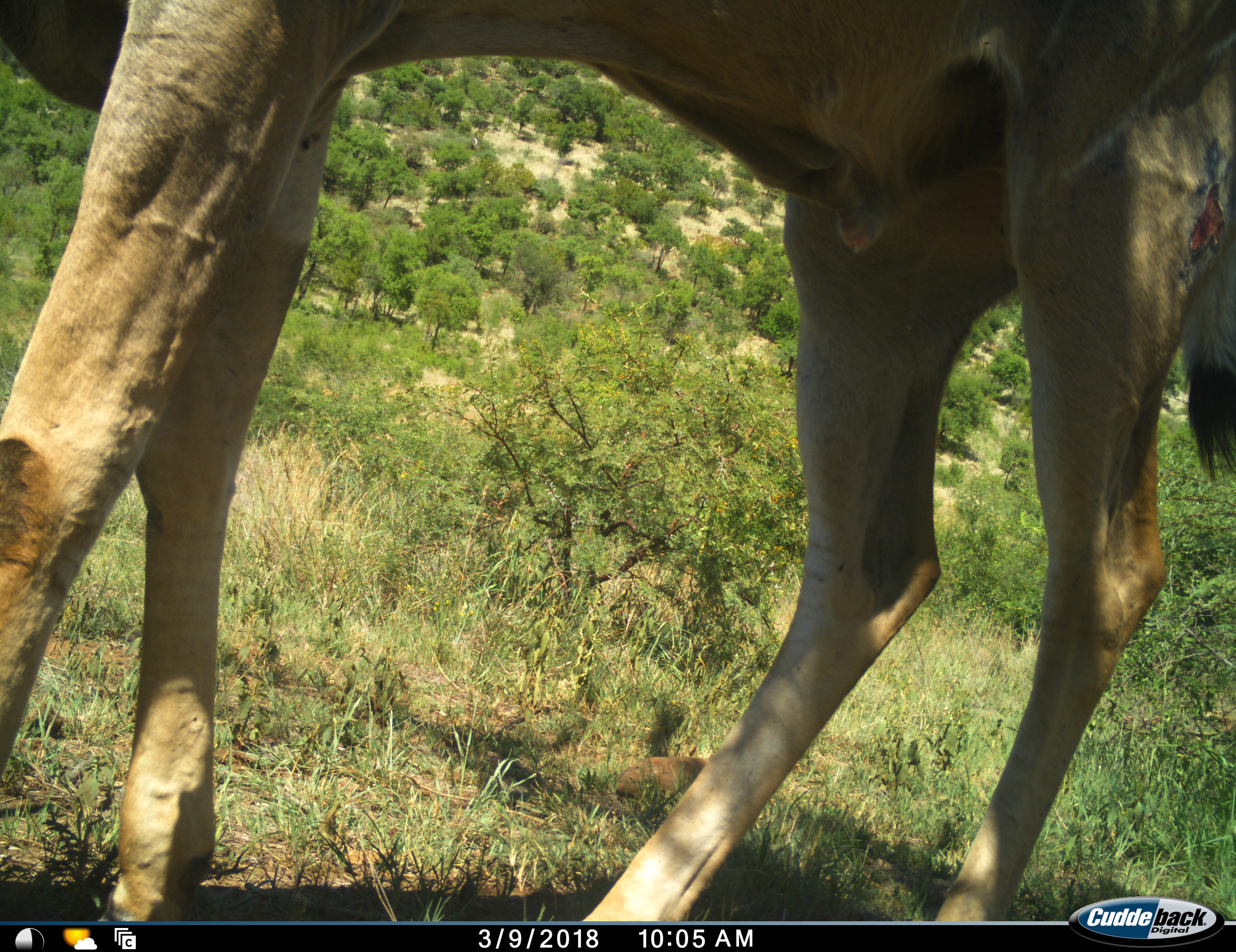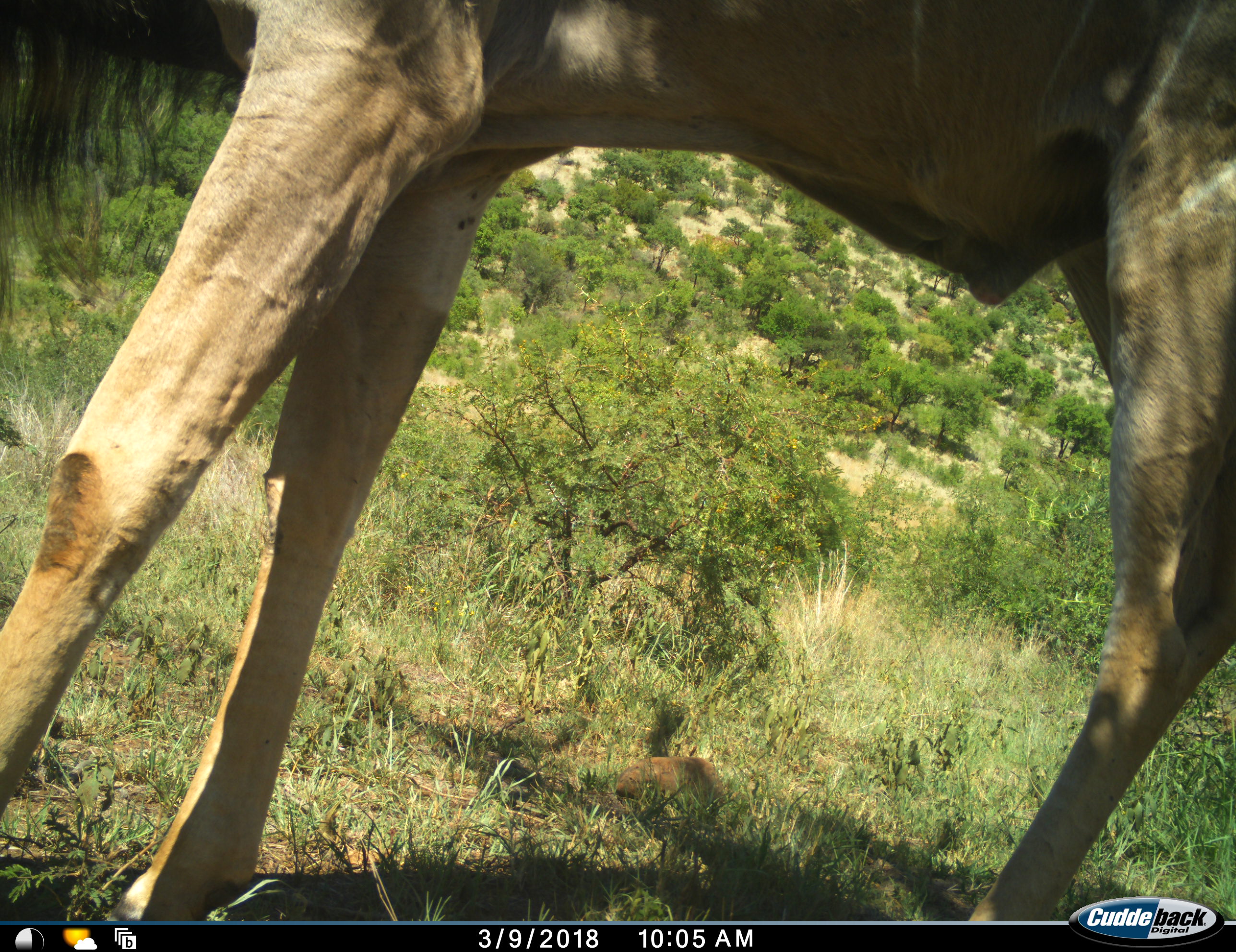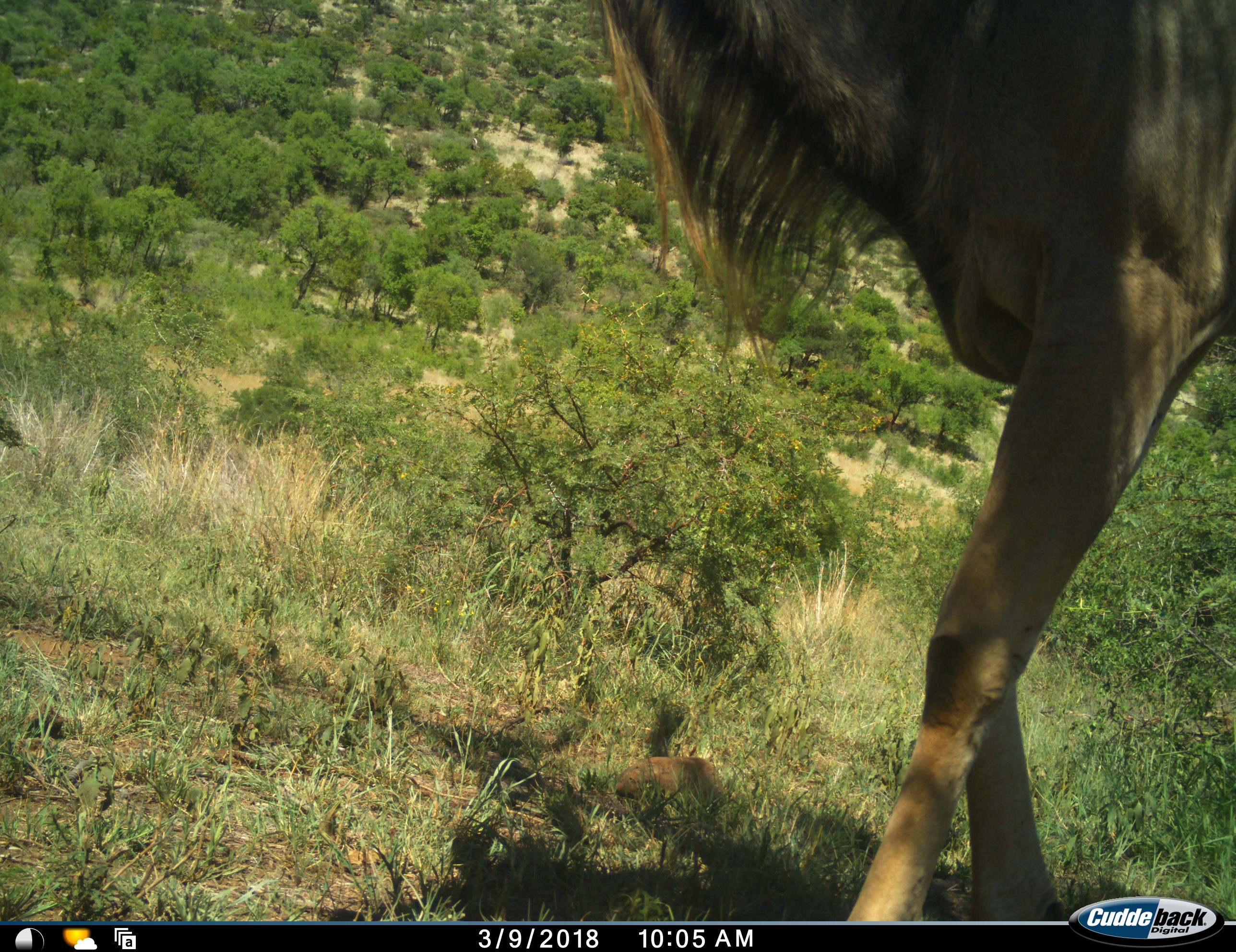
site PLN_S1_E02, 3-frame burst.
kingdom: Animalia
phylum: Chordata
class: Mammalia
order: Artiodactyla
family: Bovidae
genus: Tragelaphus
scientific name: Tragelaphus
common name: kudu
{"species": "kudu (Tragelaphus)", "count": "1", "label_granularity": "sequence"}